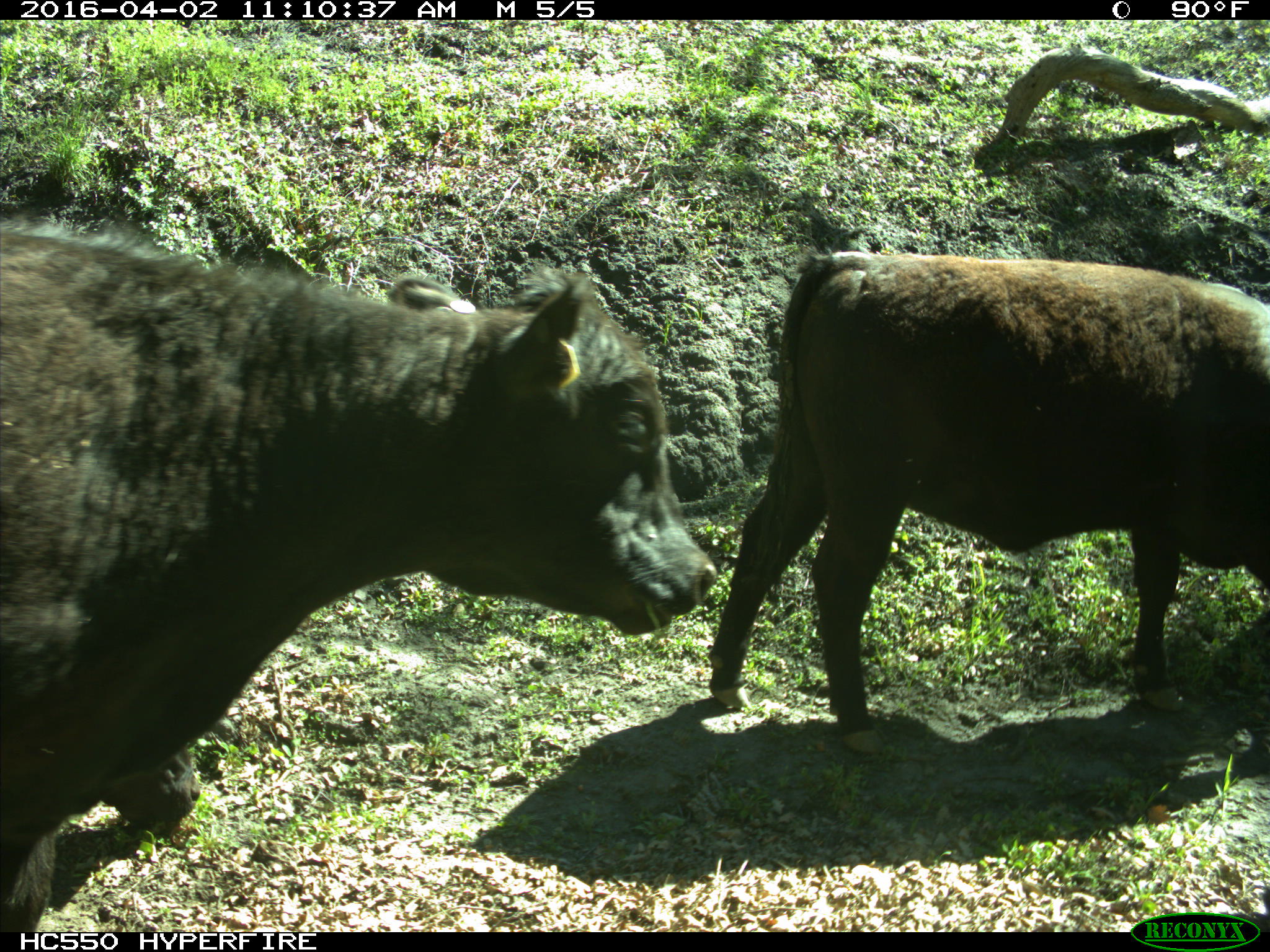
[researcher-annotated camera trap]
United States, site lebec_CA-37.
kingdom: Animalia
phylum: Chordata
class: Mammalia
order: Artiodactyla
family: Bovidae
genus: Bos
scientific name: Bos taurus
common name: domestic cow